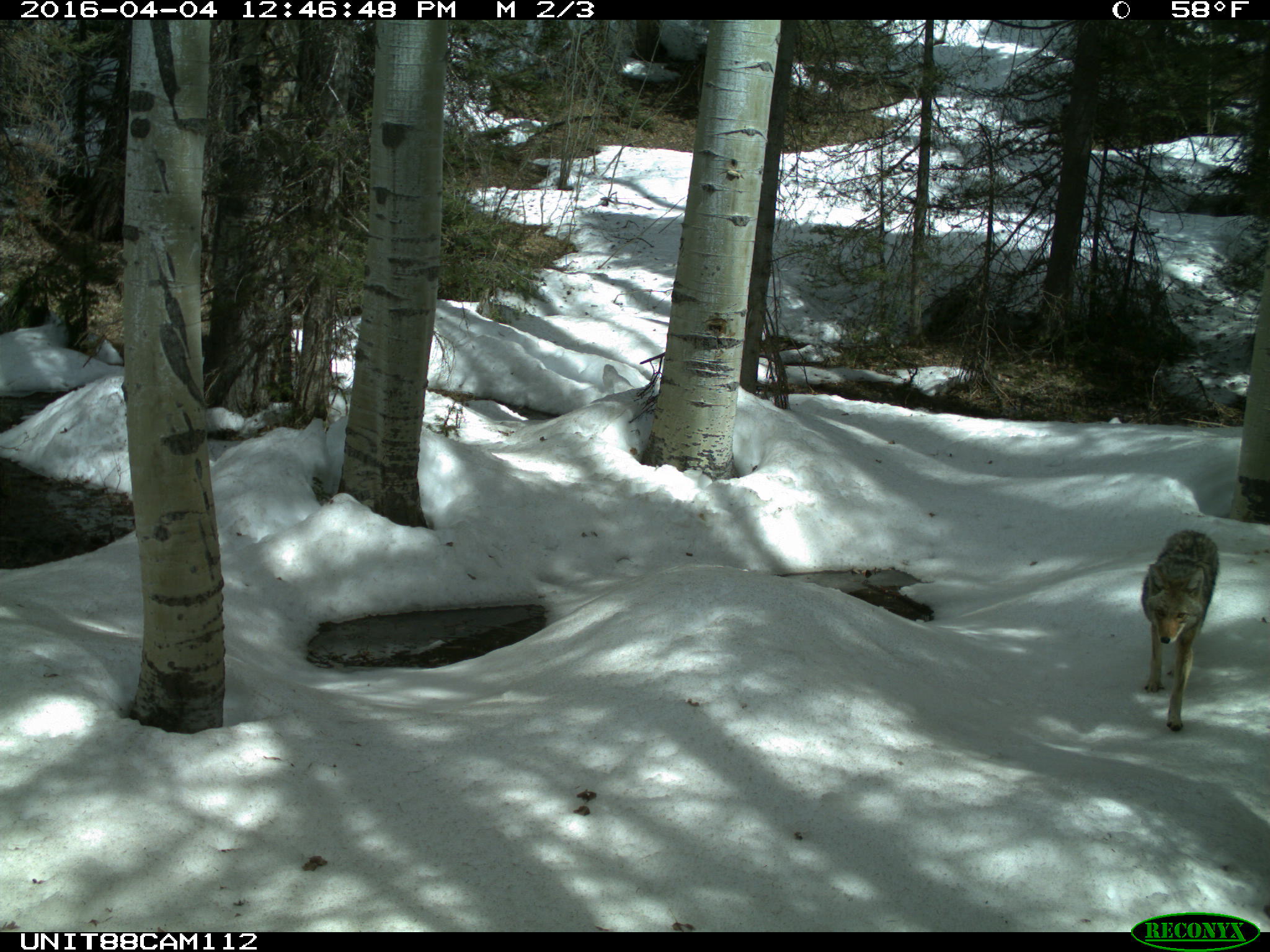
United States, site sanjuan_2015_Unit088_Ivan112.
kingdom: Animalia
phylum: Chordata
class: Mammalia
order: Carnivora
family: Canidae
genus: Canis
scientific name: Canis latrans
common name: coyote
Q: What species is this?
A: Canis latrans (coyote).